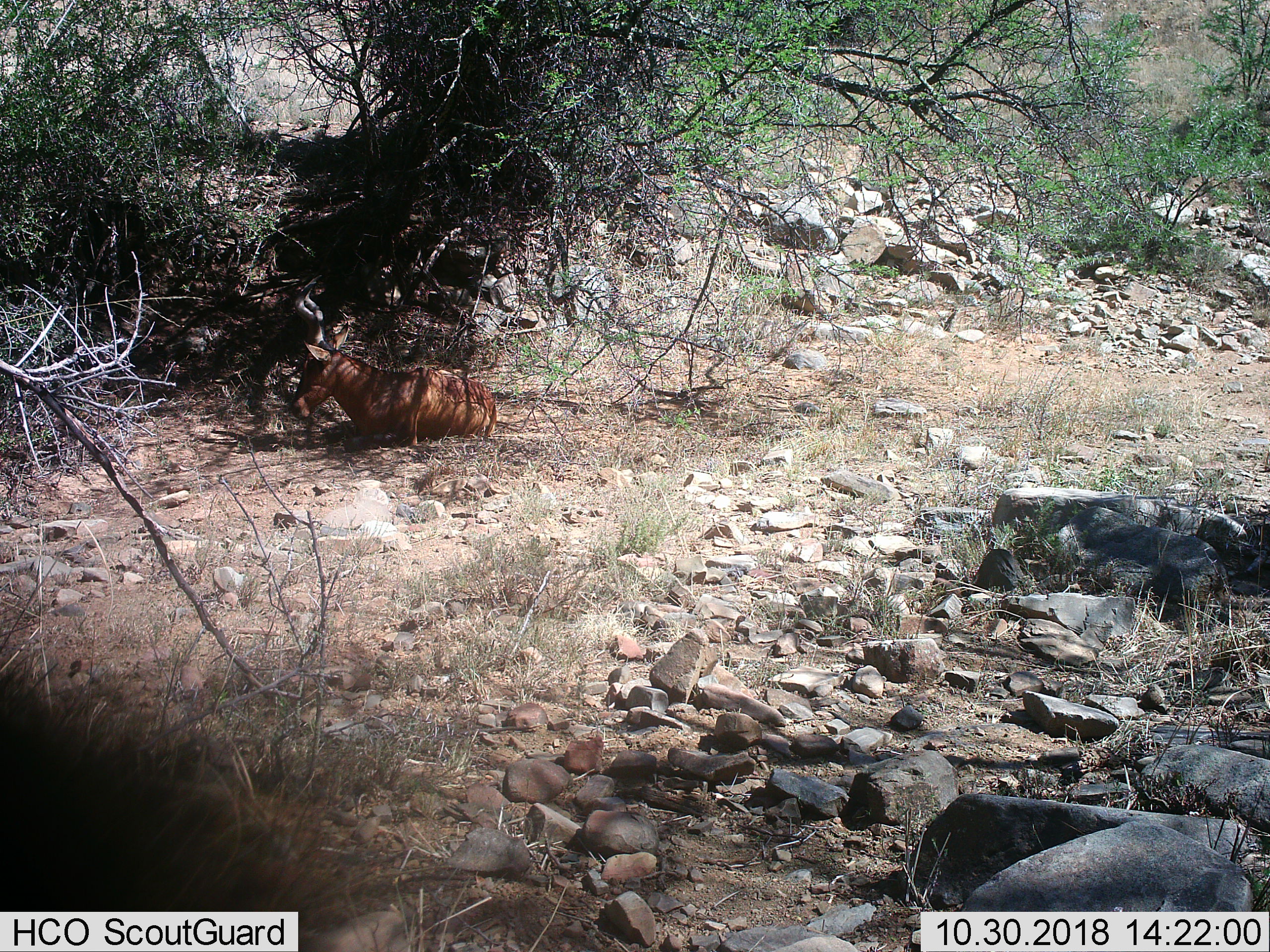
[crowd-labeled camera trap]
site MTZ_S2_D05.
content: unidentified animal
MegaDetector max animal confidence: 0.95